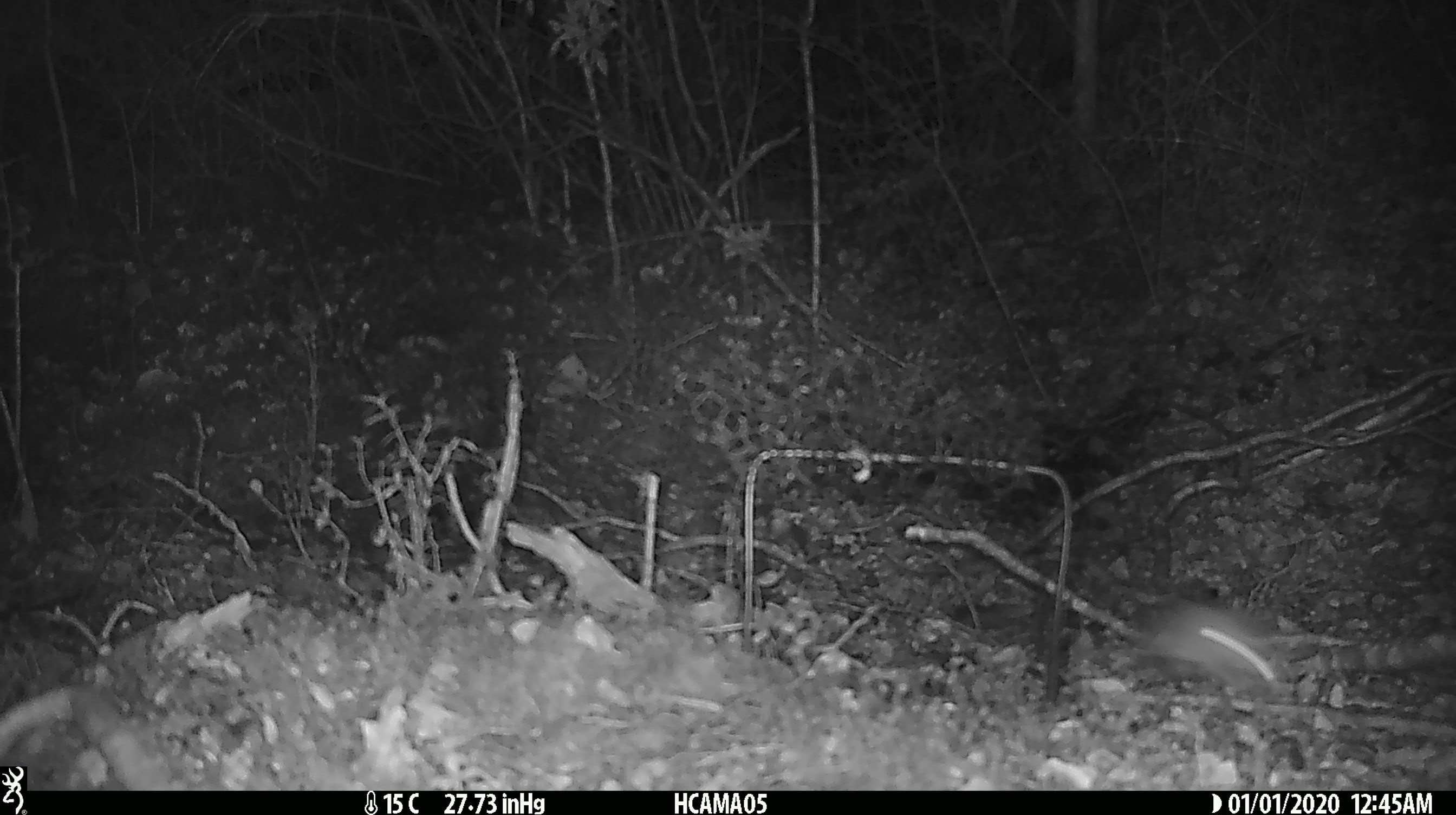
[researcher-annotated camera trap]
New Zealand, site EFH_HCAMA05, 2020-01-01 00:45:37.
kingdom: Animalia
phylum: Chordata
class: Mammalia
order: Rodentia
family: Muridae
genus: Mus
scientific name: Mus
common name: mouse